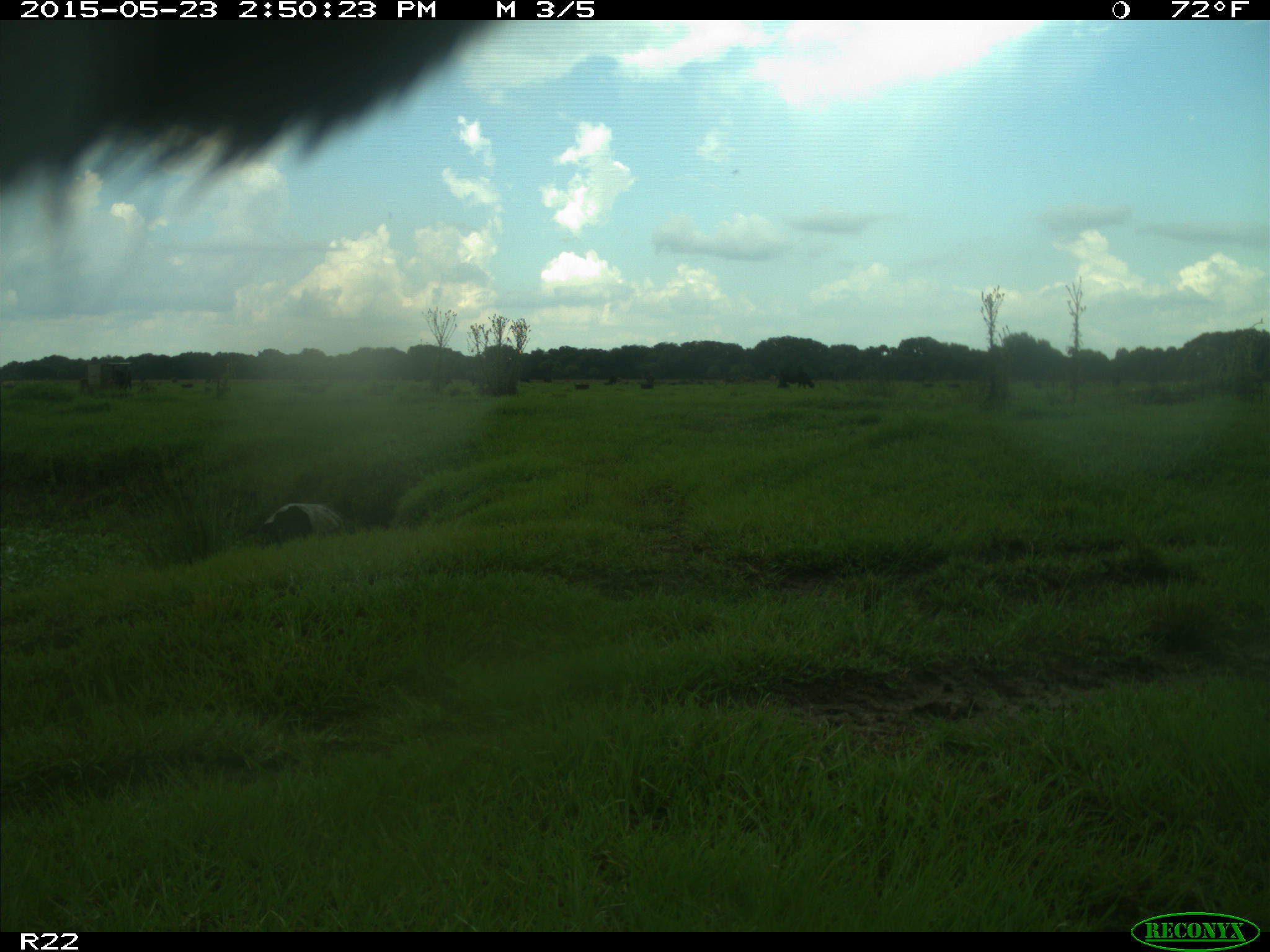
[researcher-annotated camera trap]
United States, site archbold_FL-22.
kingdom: Animalia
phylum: Chordata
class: Mammalia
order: Artiodactyla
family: Bovidae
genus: Bos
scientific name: Bos taurus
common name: domestic cow